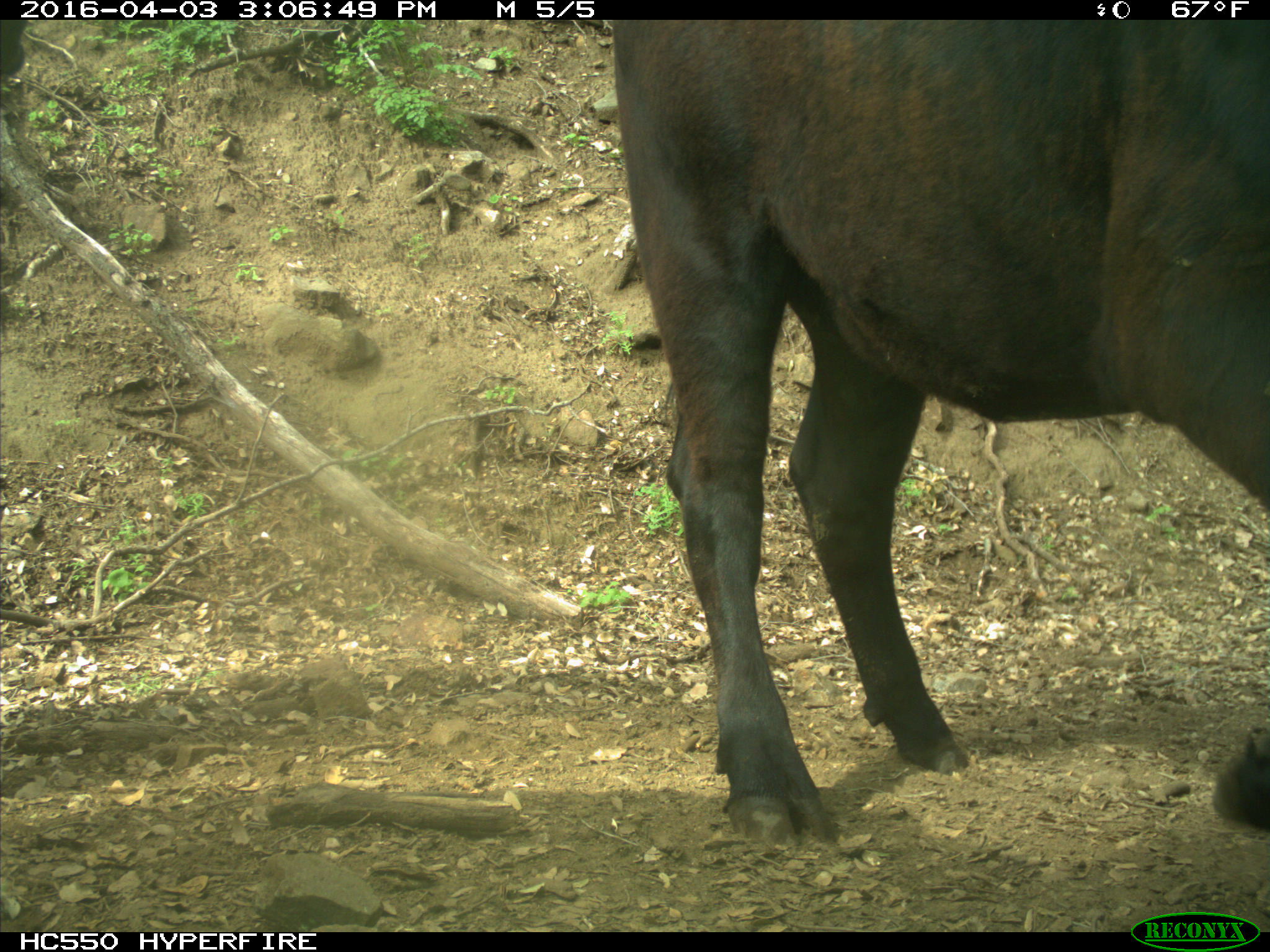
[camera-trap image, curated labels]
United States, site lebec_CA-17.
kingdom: Animalia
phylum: Chordata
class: Mammalia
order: Artiodactyla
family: Bovidae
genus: Bos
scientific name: Bos taurus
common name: domestic cow